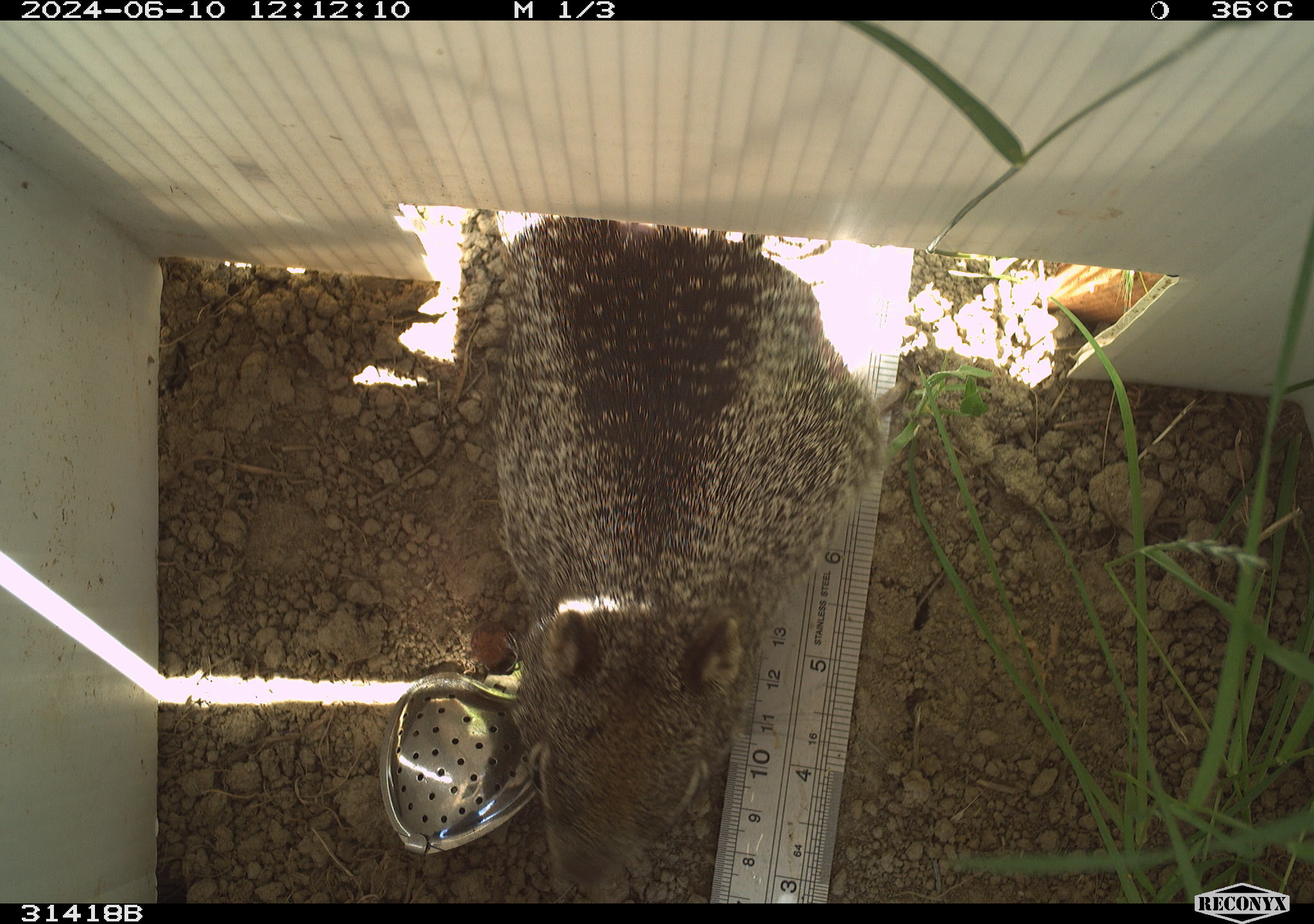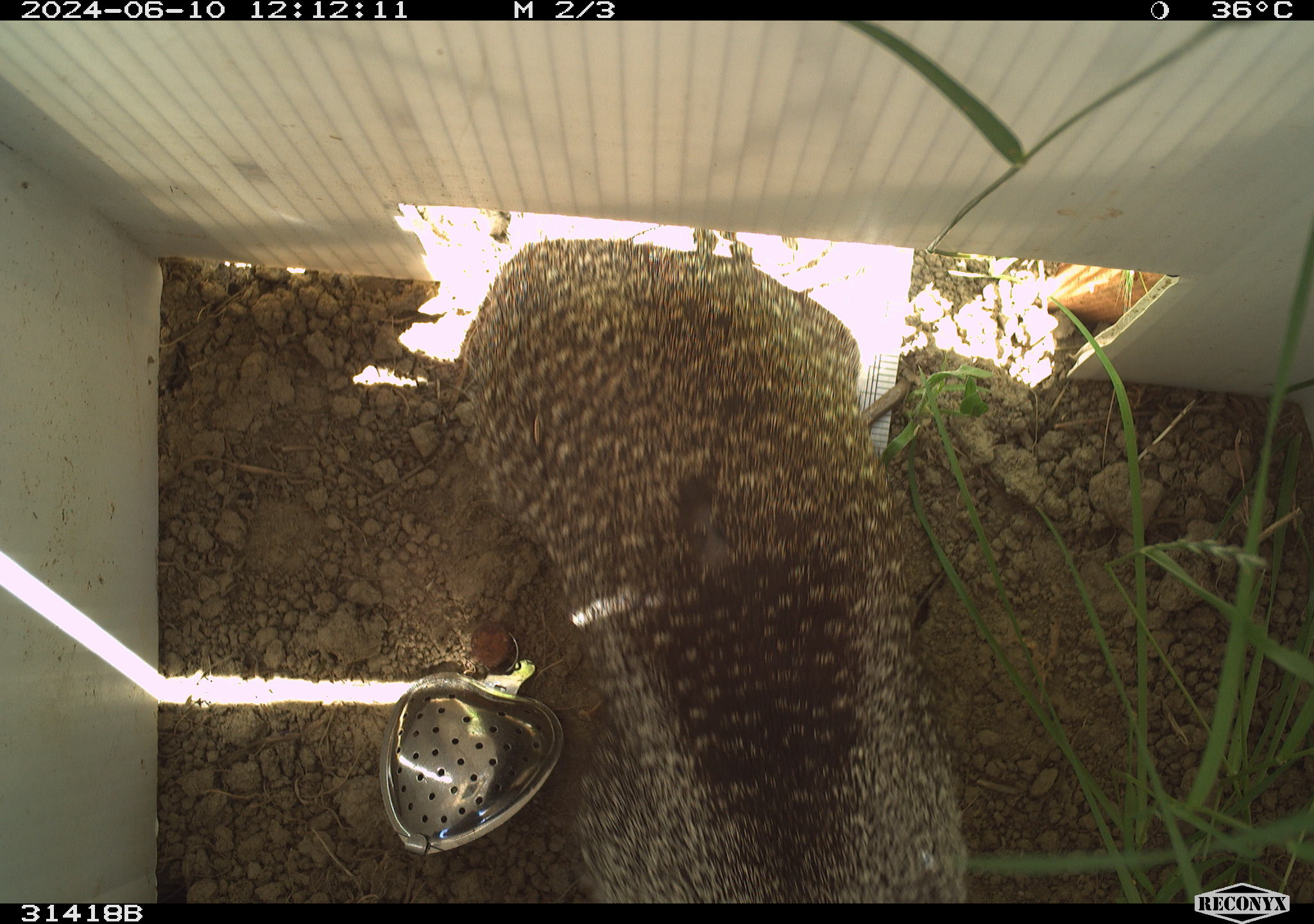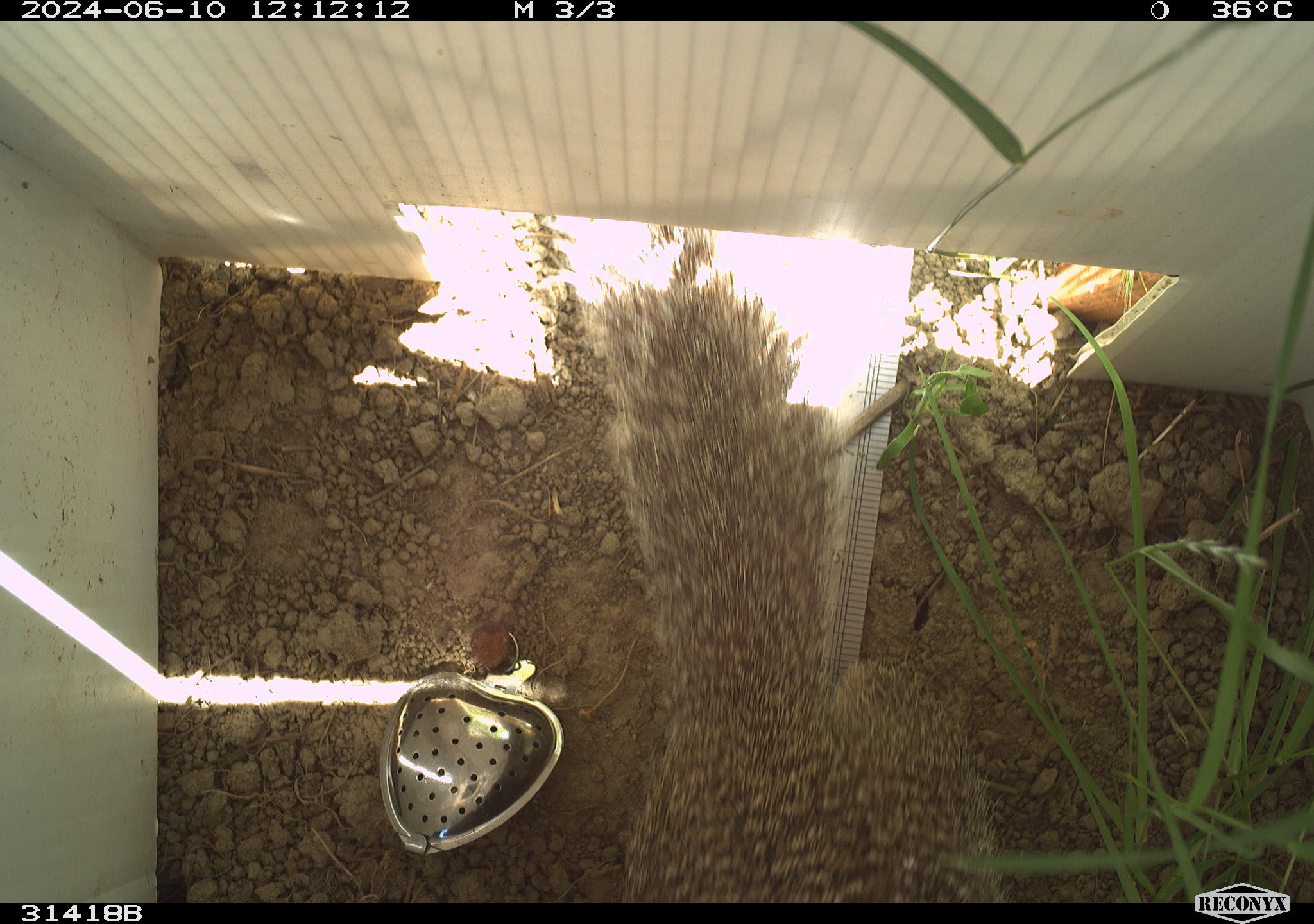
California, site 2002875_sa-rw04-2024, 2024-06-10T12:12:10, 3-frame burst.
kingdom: Animalia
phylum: Chordata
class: Mammalia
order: Rodentia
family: Sciuridae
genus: Otospermophilus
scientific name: Otospermophilus beecheyi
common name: california ground squirrel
California ground squirrel (Otospermophilus beecheyi).